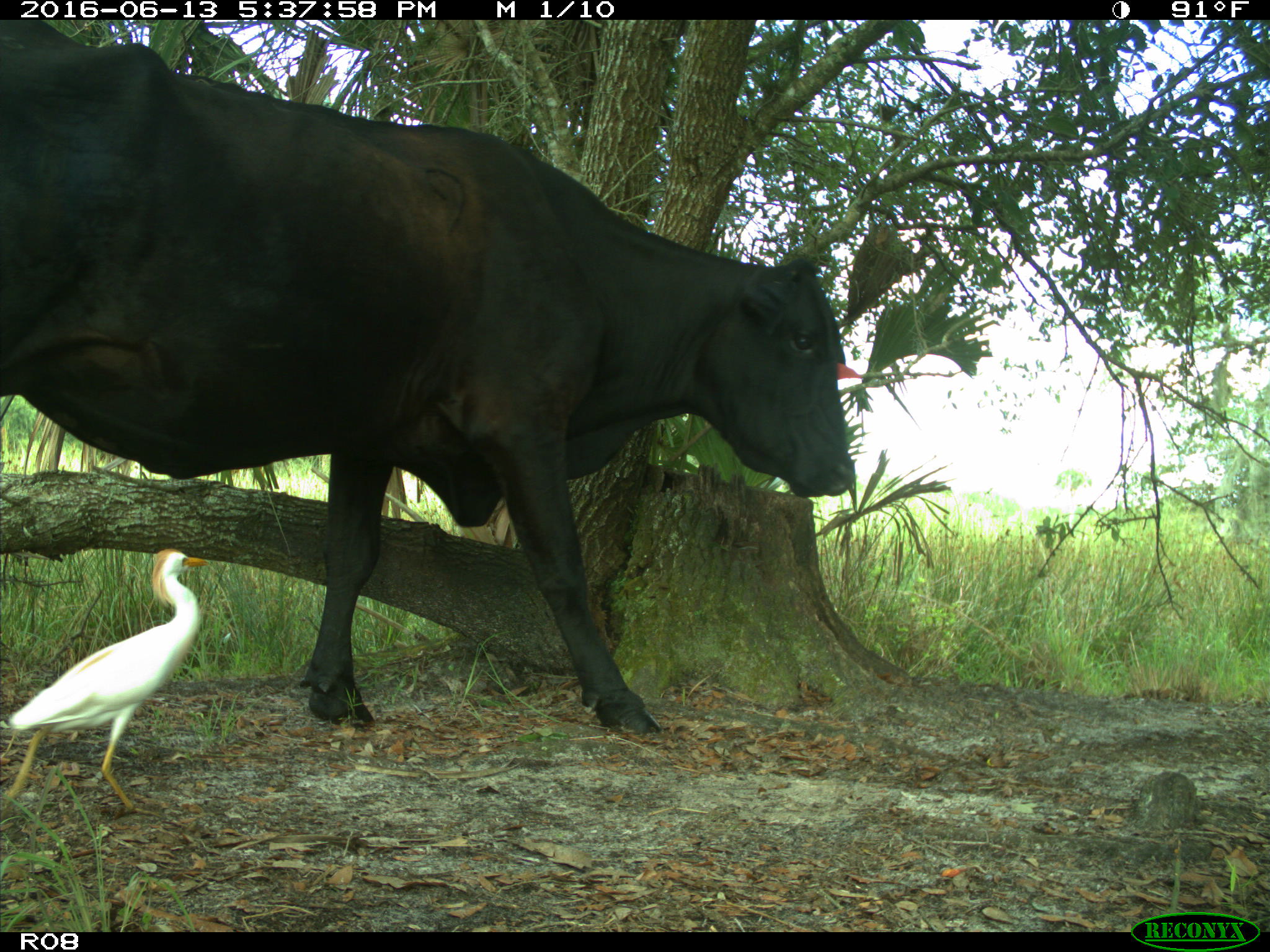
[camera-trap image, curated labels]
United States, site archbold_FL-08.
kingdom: Animalia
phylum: Chordata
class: Mammalia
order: Artiodactyla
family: Bovidae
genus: Bos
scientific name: Bos taurus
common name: domestic cow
Bos taurus (domestic cow).